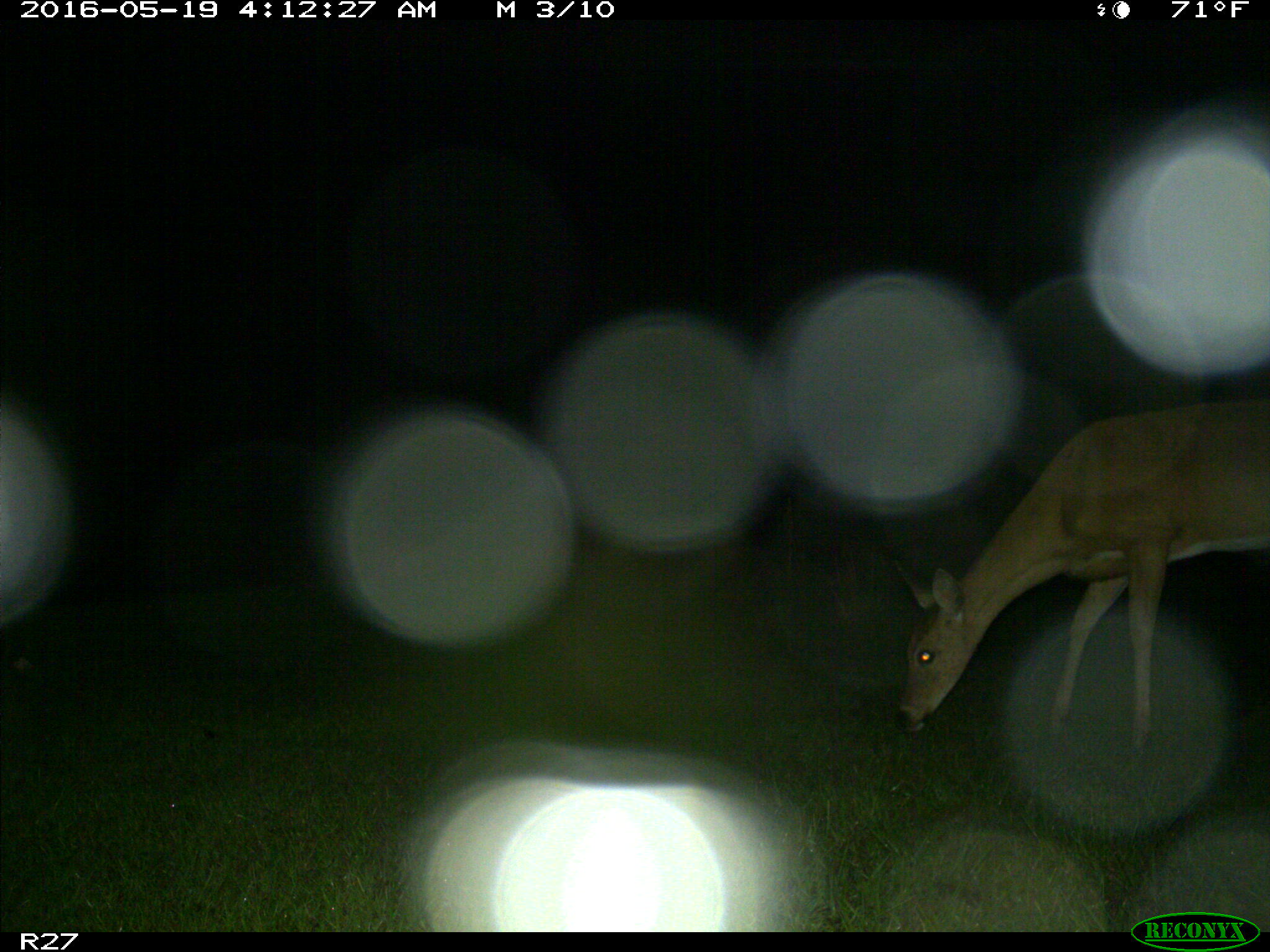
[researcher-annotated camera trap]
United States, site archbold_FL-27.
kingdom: Animalia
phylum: Chordata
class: Mammalia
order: Artiodactyla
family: Cervidae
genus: Odocoileus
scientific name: Odocoileus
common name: deer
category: unidentified deer